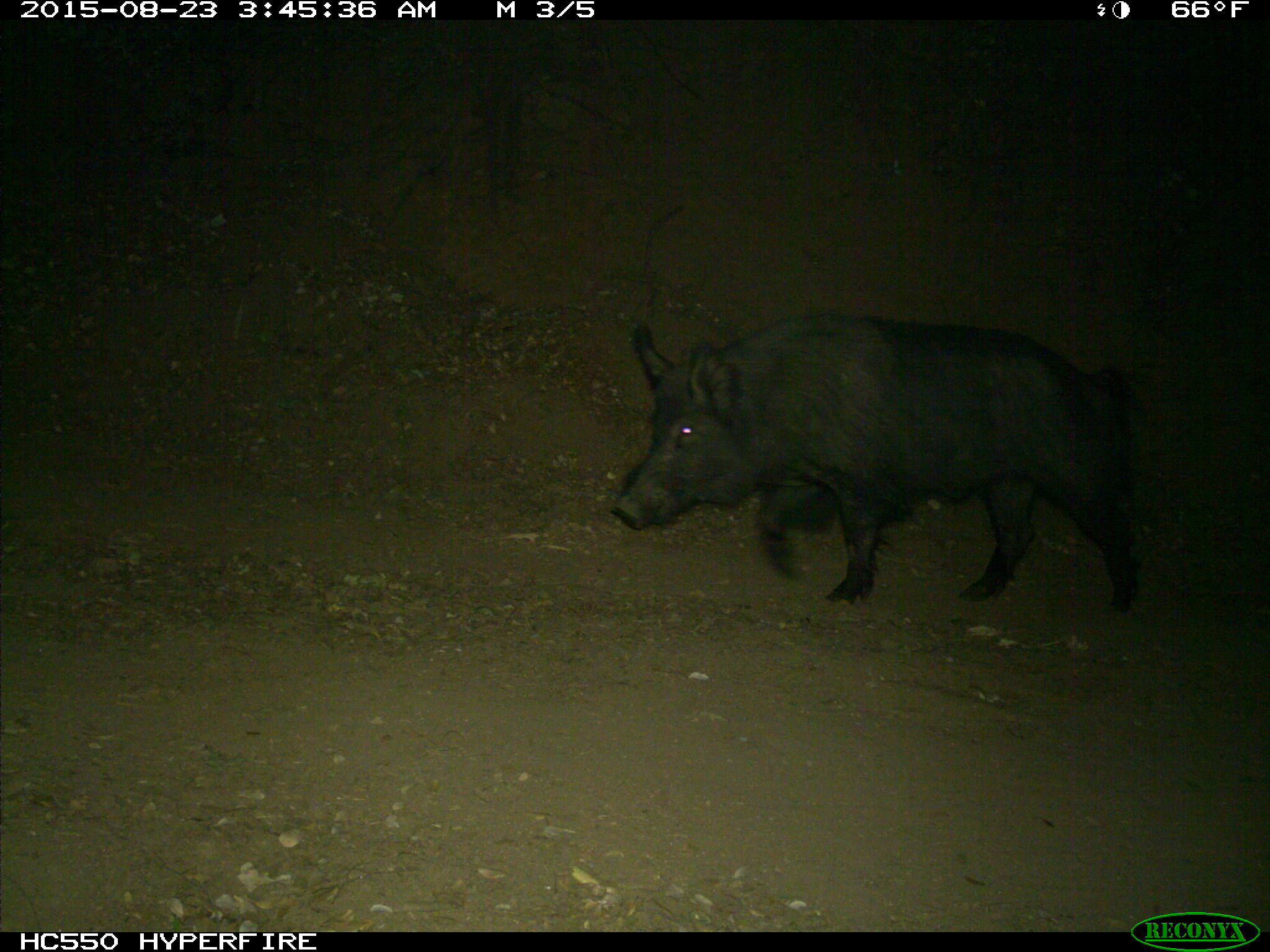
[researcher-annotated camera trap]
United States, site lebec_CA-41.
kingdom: Animalia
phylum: Chordata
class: Mammalia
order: Artiodactyla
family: Suidae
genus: Sus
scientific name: Sus scrofa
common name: wild boar